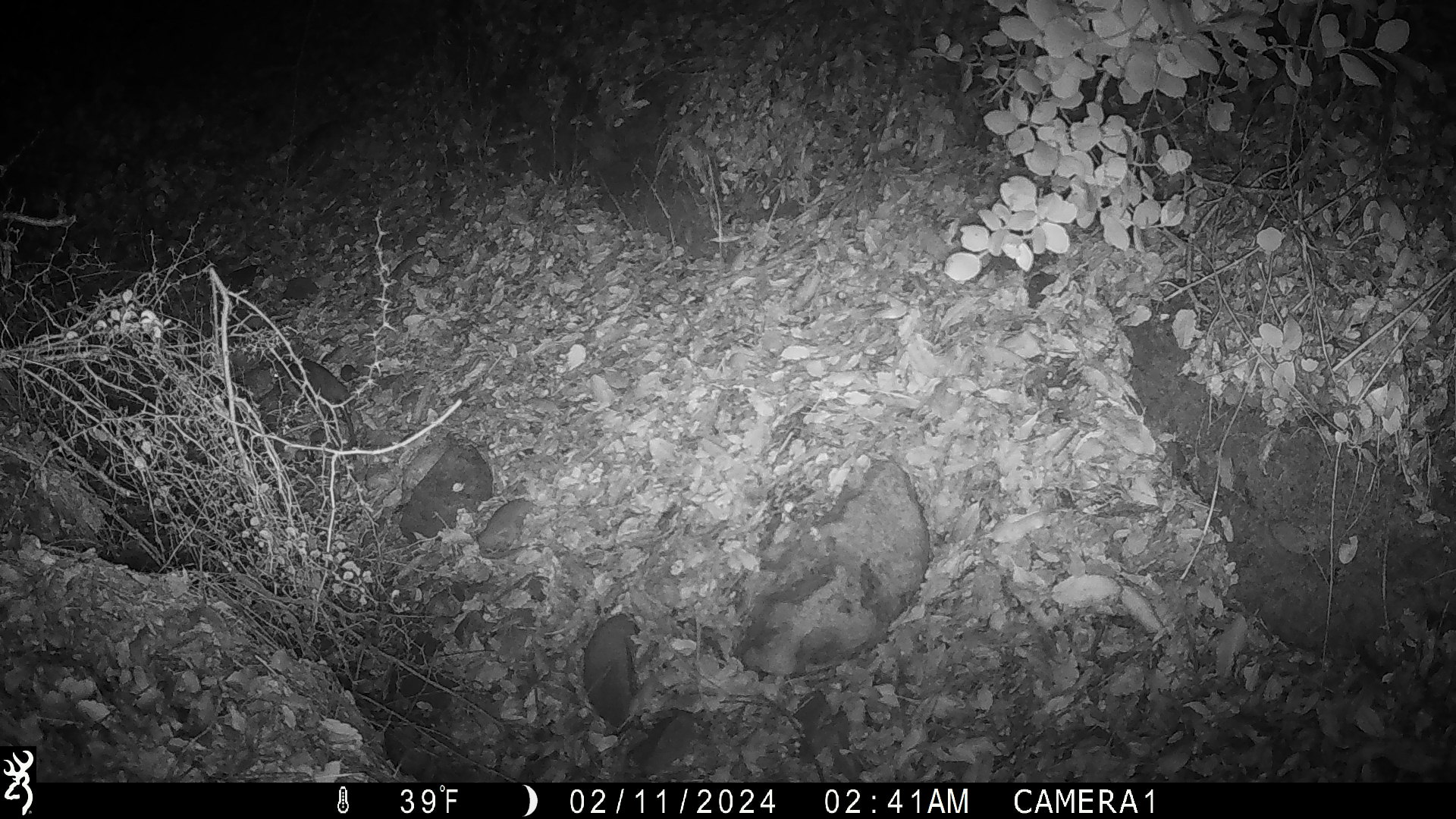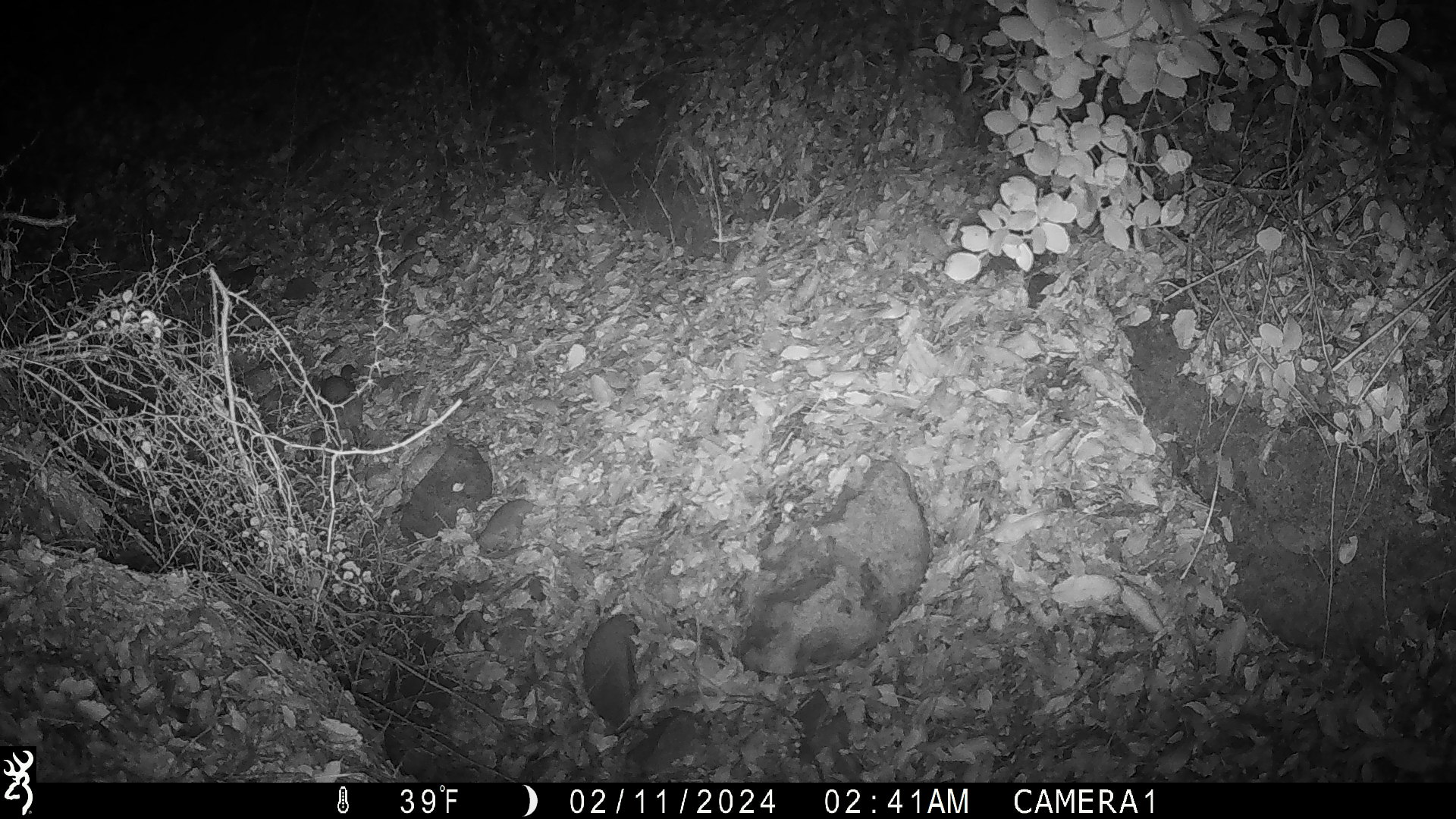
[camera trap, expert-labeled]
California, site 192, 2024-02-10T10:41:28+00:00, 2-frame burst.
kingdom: Animalia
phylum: Chordata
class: Mammalia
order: Rodentia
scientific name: Rodentia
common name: mouse or rat